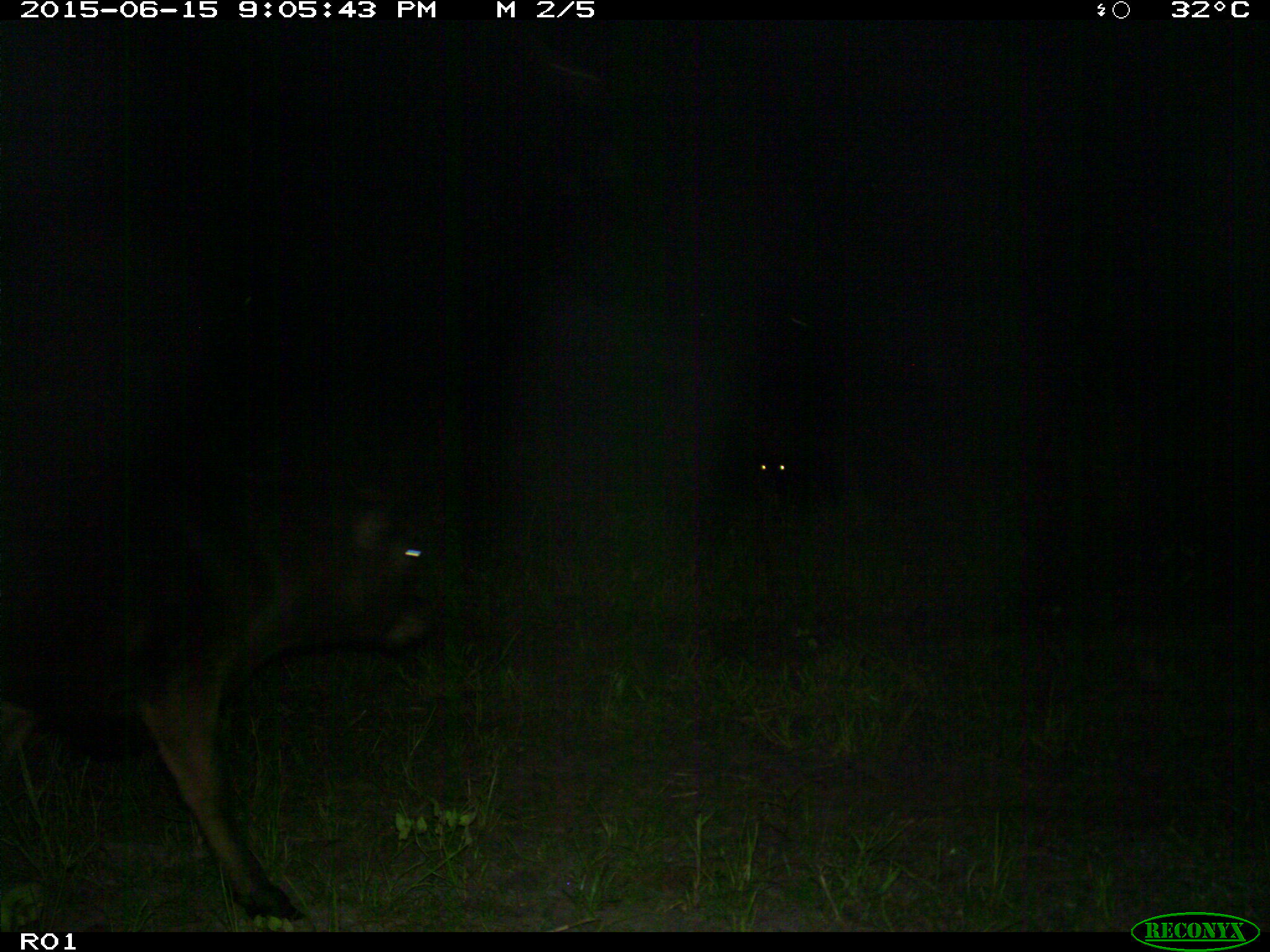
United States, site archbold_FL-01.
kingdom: Animalia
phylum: Chordata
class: Mammalia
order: Artiodactyla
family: Bovidae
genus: Bos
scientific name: Bos taurus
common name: domestic cow